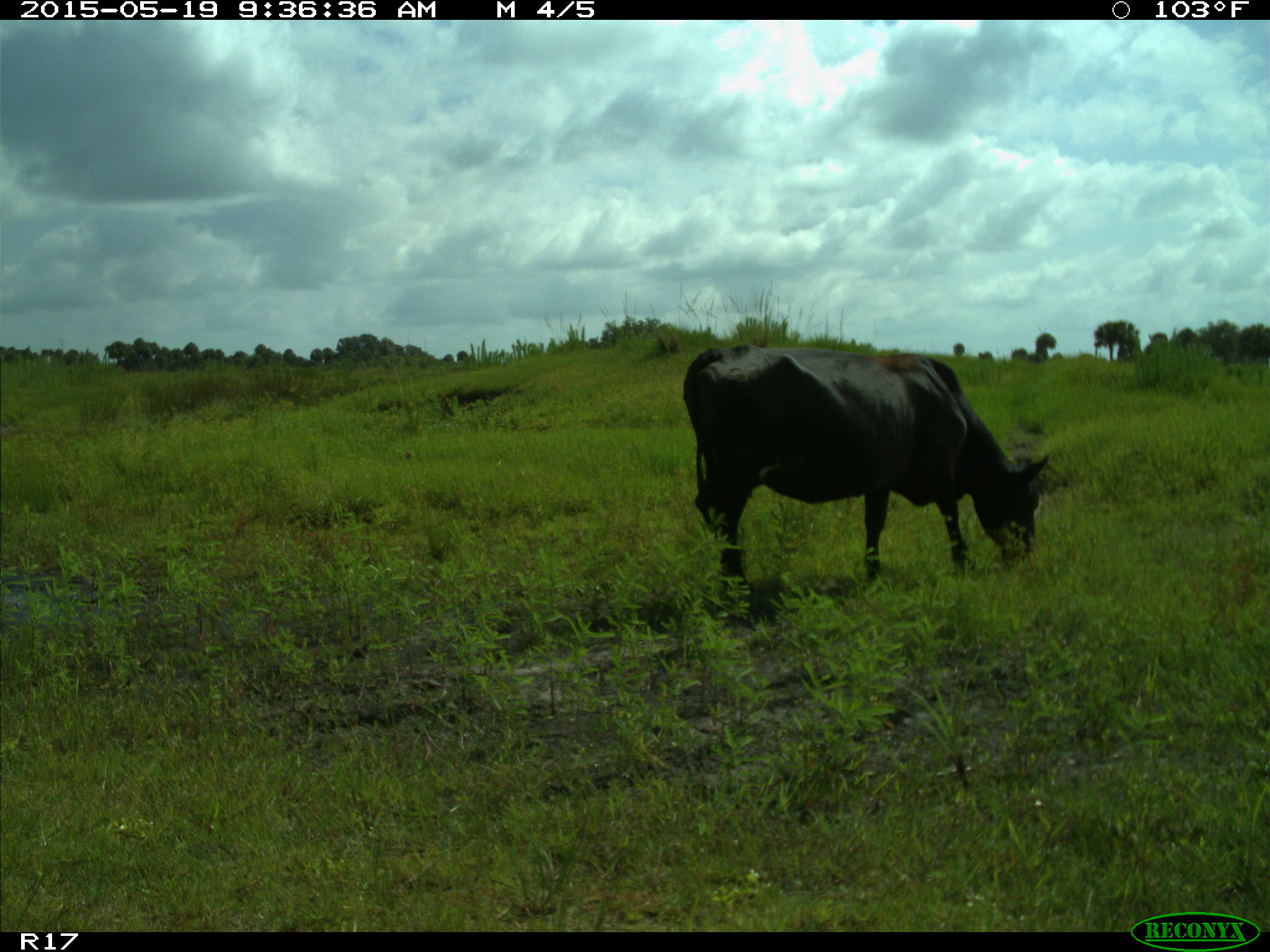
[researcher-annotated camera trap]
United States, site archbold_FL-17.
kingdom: Animalia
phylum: Chordata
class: Mammalia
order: Artiodactyla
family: Bovidae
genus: Bos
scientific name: Bos taurus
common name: domestic cow